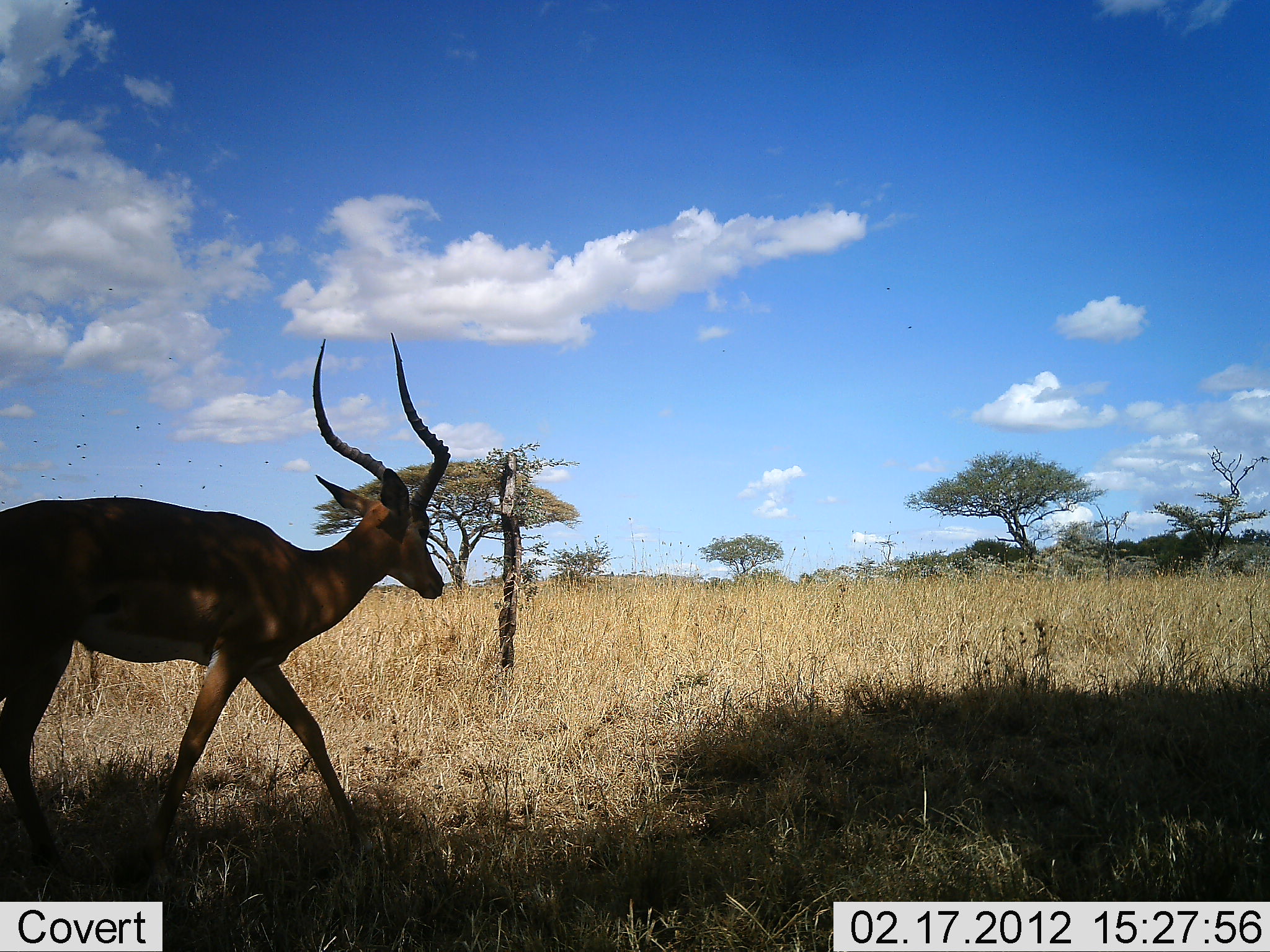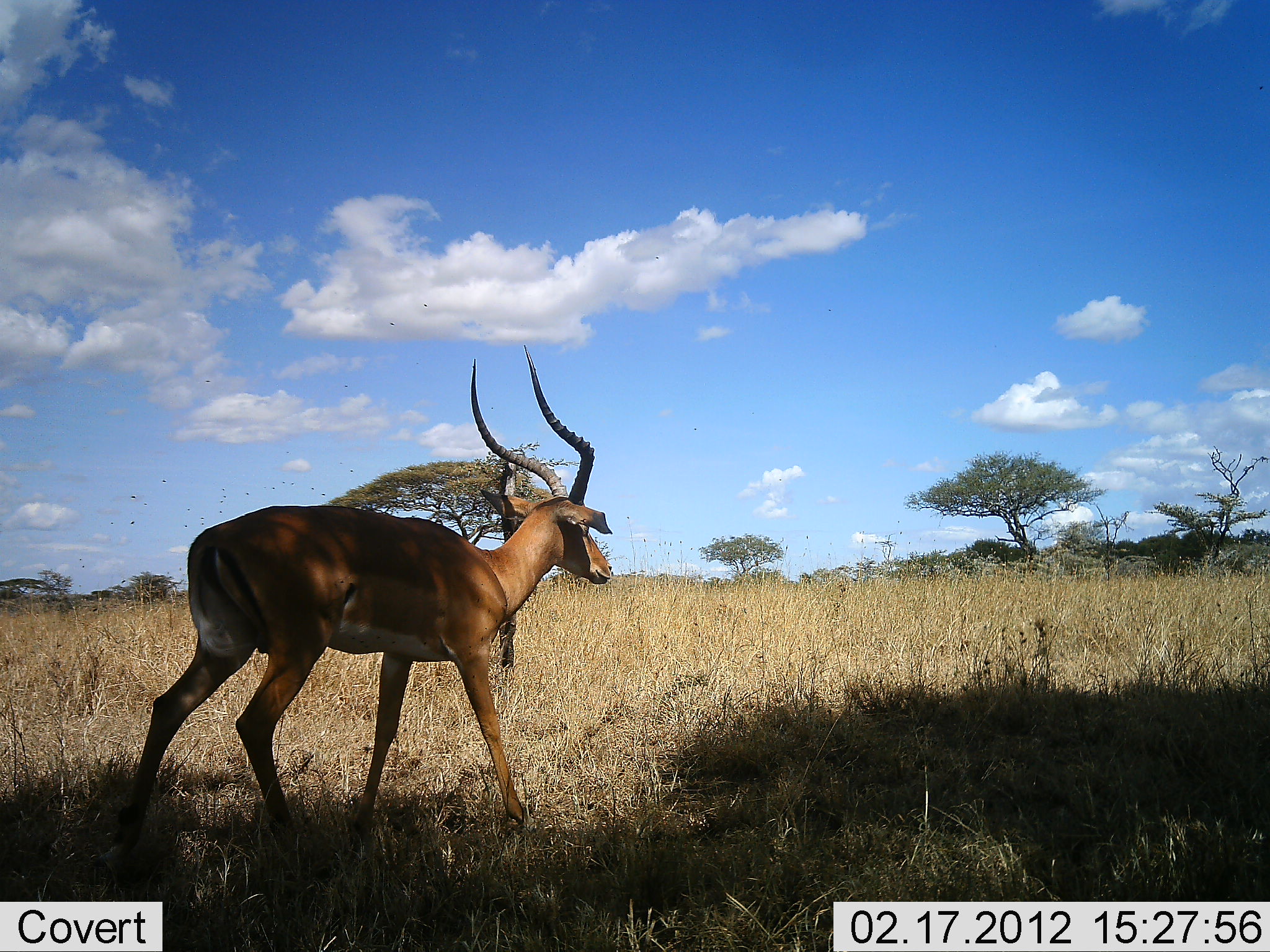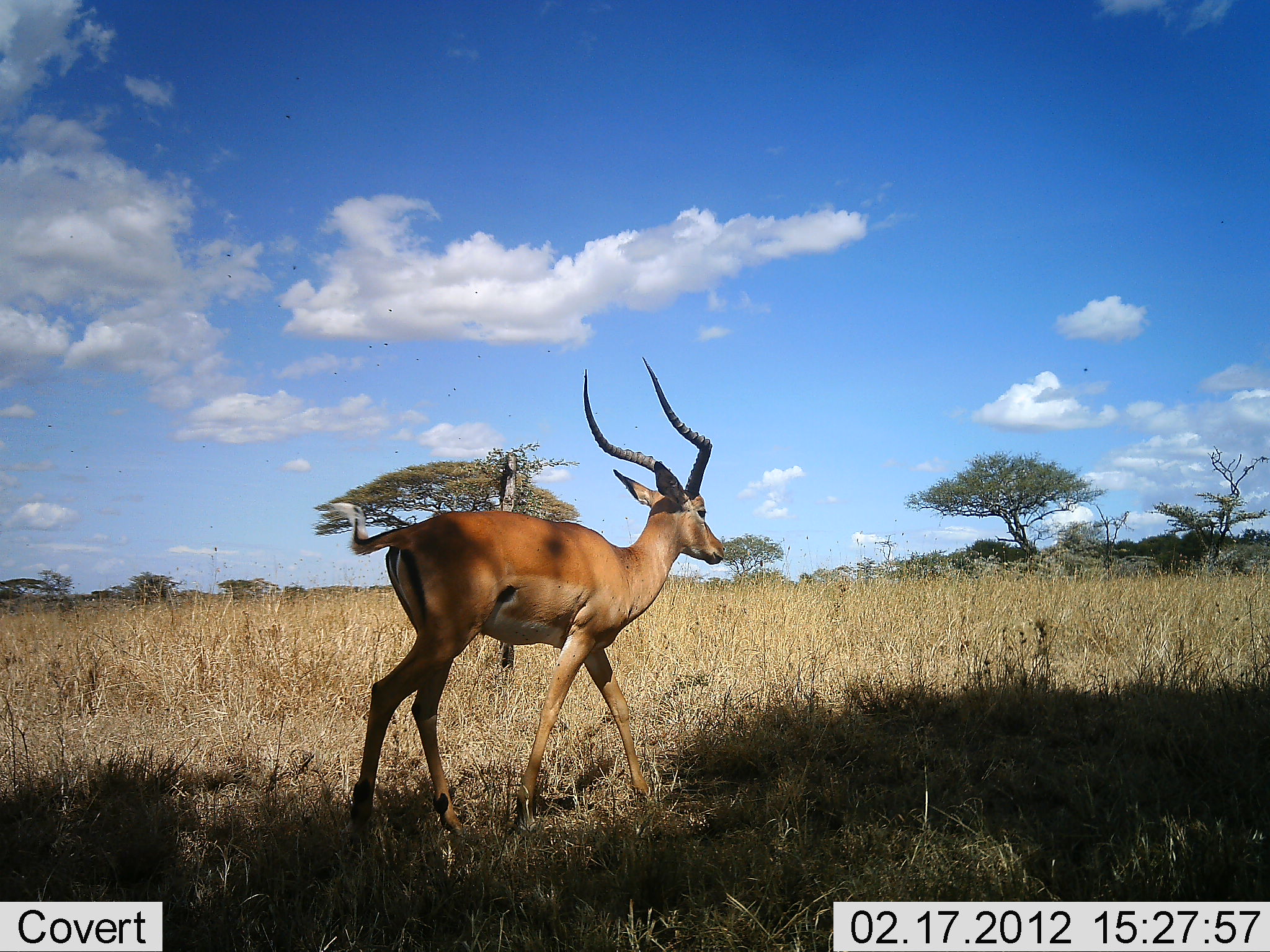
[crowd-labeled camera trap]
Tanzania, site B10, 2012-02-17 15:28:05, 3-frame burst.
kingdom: Animalia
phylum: Chordata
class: Mammalia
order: Artiodactyla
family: Bovidae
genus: Aepyceros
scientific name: Aepyceros melampus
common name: impala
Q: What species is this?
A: Impala (Aepyceros melampus).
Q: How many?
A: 1.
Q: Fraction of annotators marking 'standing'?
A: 0%.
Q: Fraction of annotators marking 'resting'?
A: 0%.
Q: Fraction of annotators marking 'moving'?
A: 100%.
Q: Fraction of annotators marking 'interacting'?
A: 0%.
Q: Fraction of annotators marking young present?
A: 0%.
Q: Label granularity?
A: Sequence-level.